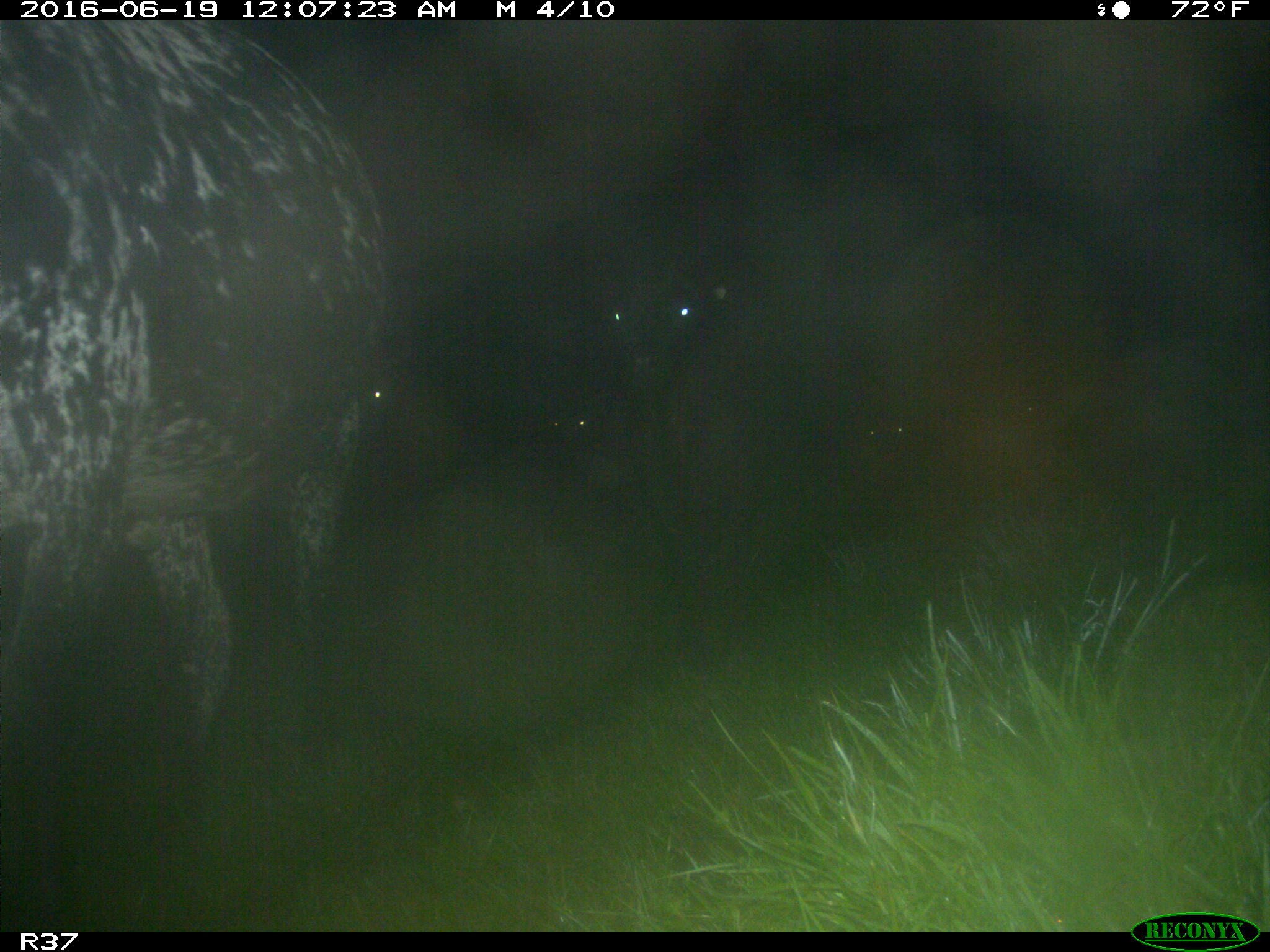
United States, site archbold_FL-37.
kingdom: Animalia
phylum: Chordata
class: Mammalia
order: Artiodactyla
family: Bovidae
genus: Bos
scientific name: Bos taurus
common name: domestic cow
Bos taurus (domestic cow).